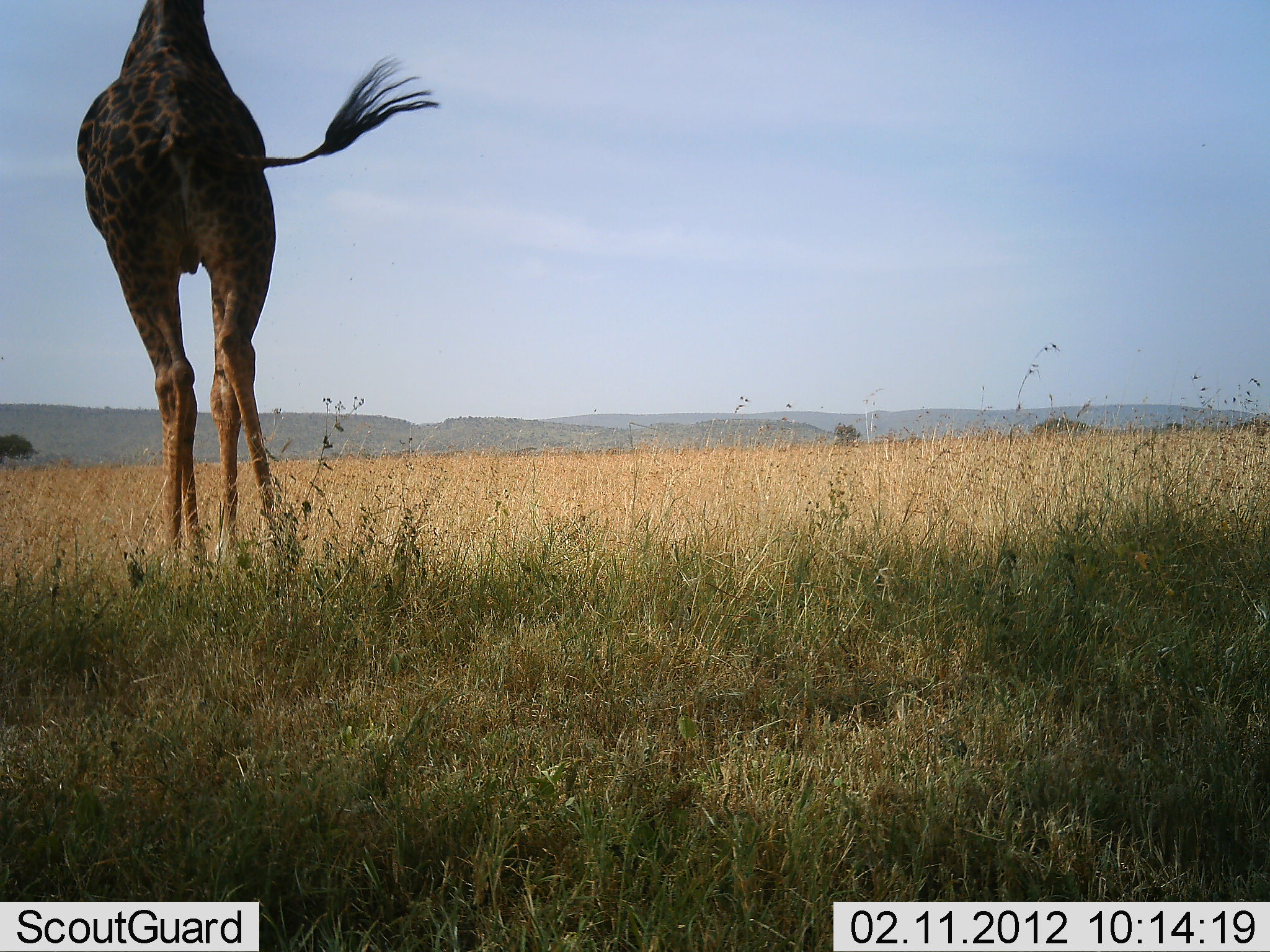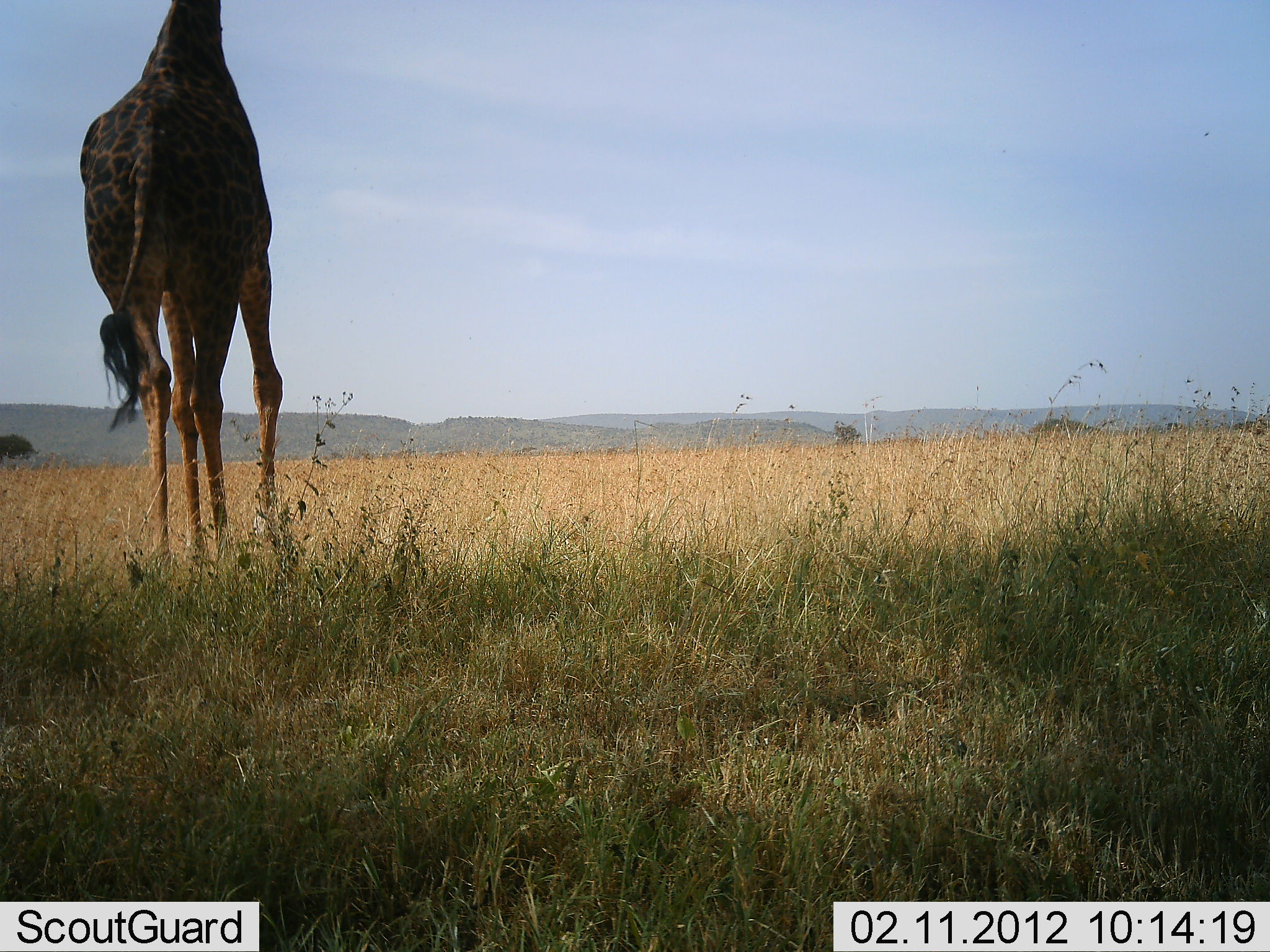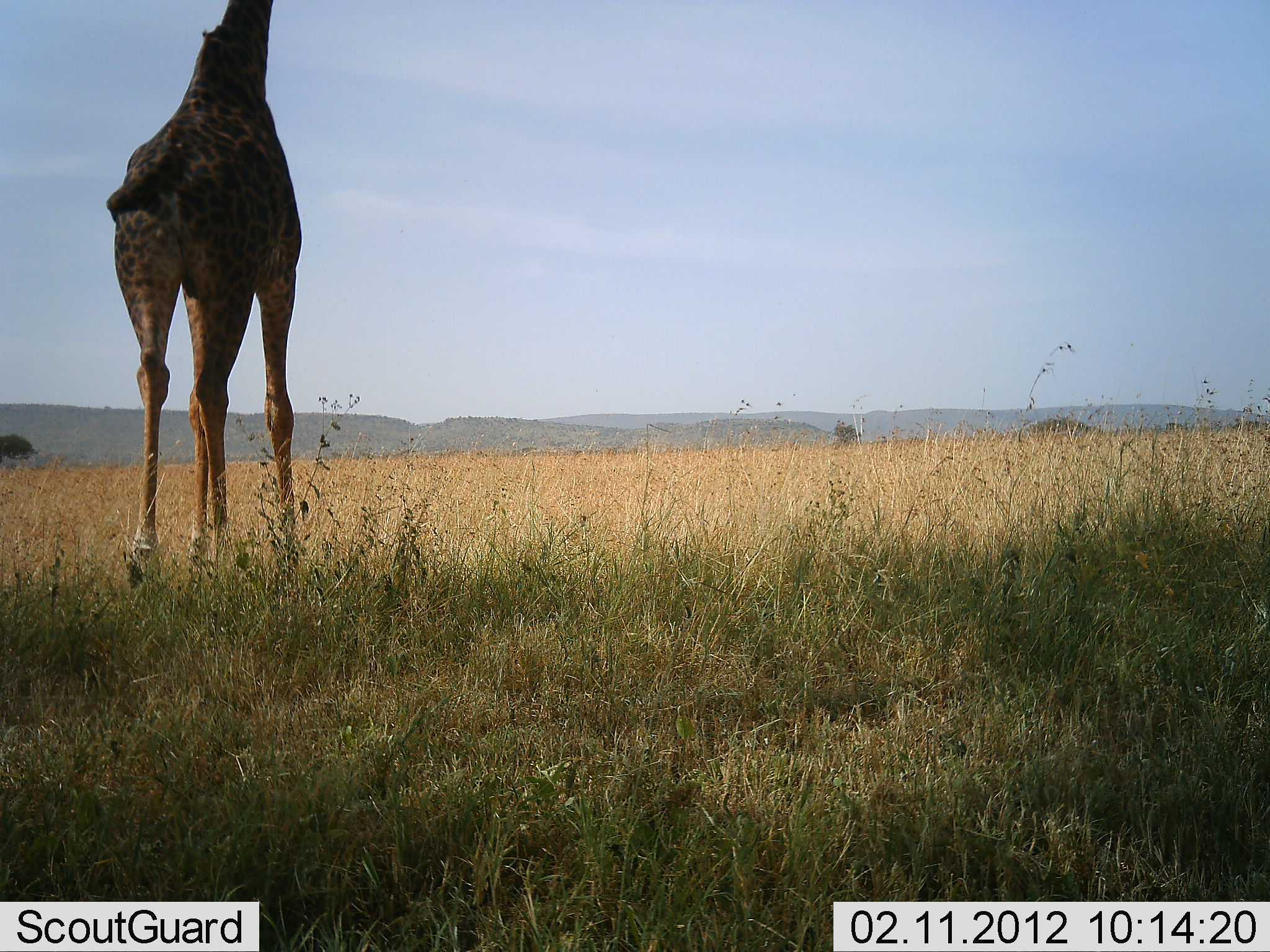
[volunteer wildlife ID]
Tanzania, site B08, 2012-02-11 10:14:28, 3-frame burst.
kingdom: Animalia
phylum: Chordata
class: Mammalia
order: Artiodactyla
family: Giraffidae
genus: Giraffa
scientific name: Giraffa camelopardalis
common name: giraffe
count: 1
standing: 44%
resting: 0%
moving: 56%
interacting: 0%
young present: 0%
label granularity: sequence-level